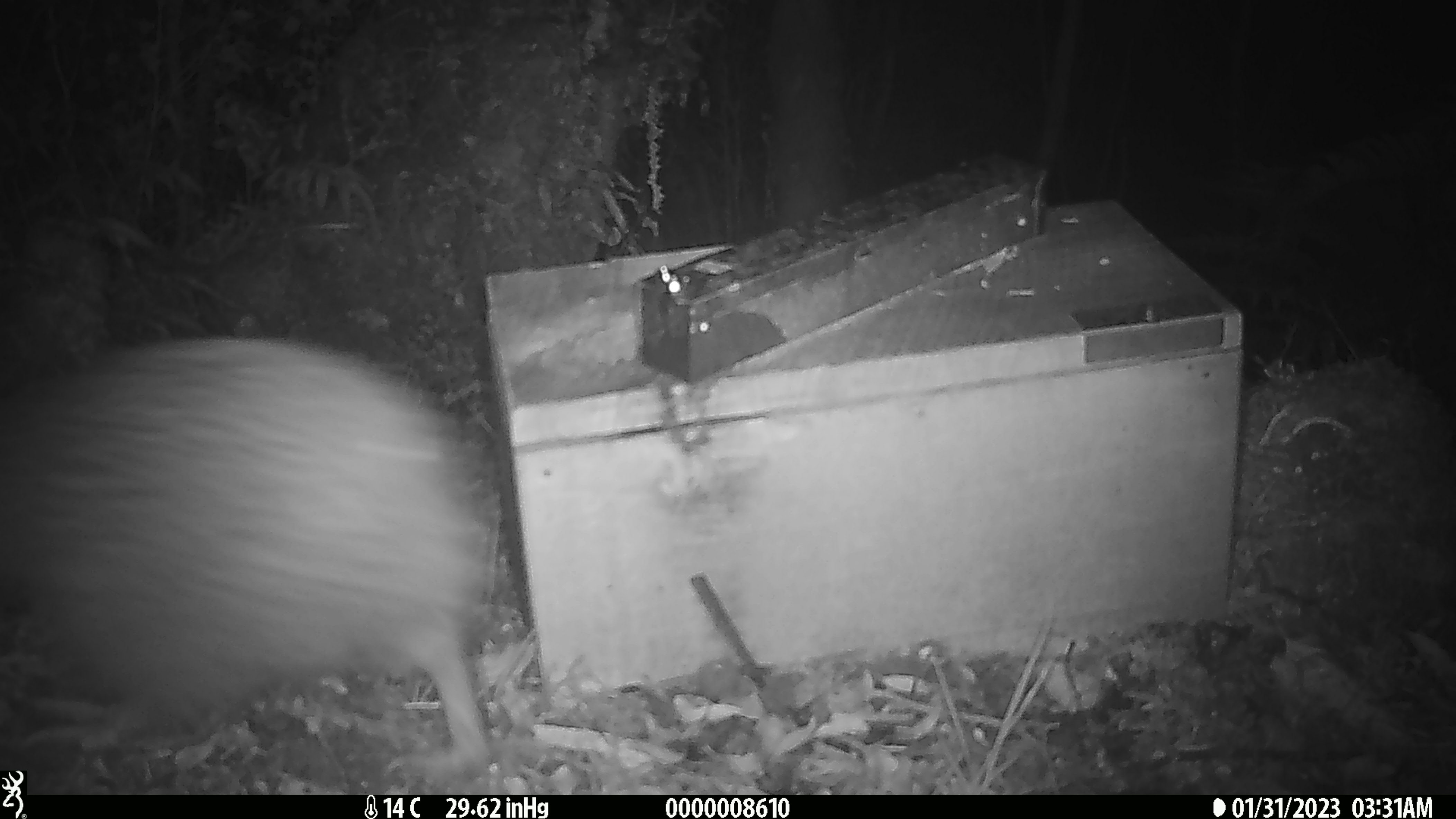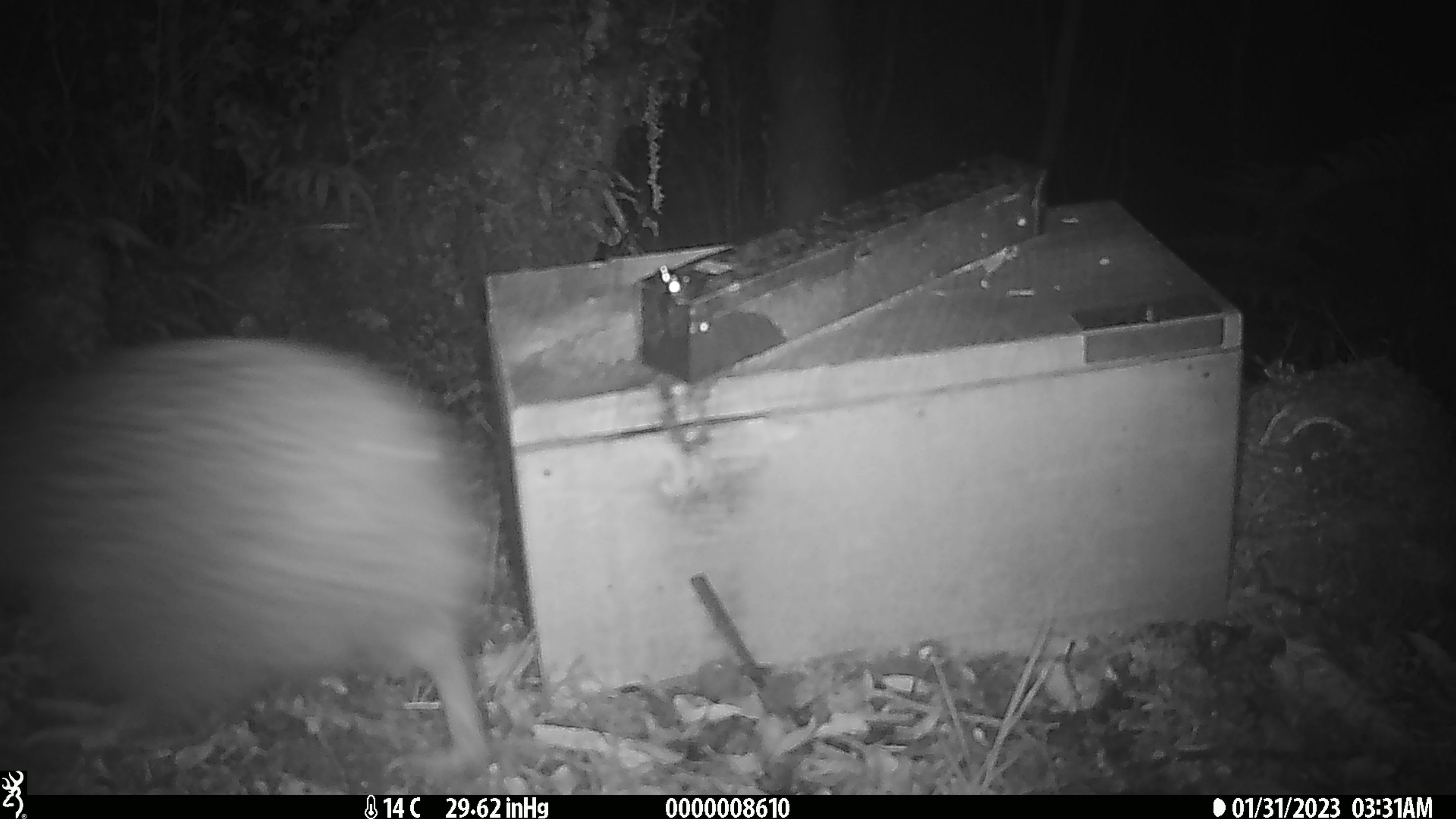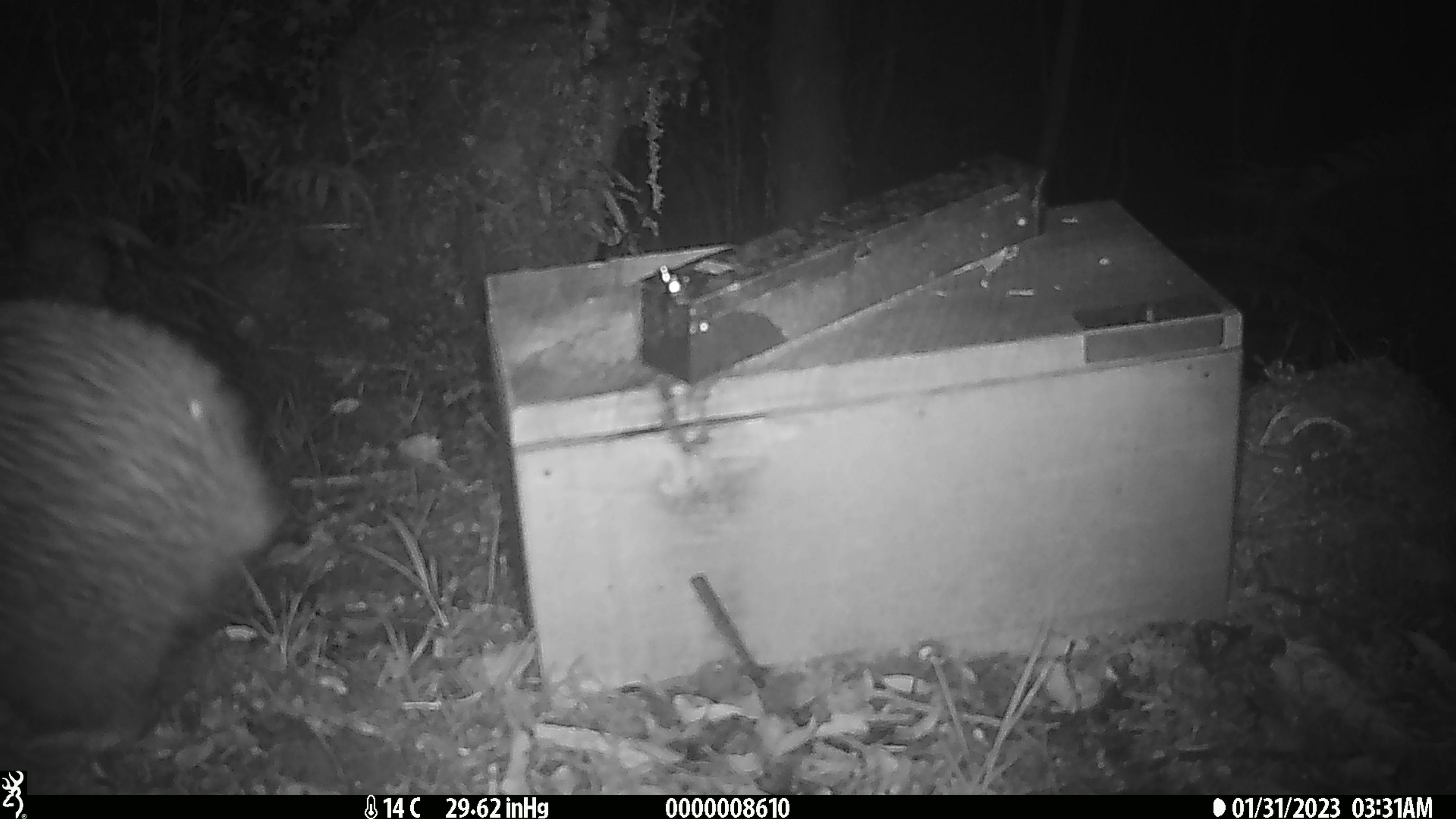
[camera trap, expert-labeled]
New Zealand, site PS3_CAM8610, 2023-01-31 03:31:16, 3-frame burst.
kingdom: Animalia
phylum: Chordata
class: Aves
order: Apterygiformes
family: Apterygidae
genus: Apteryx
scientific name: Apteryx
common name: kiwi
Kiwi (Apteryx).